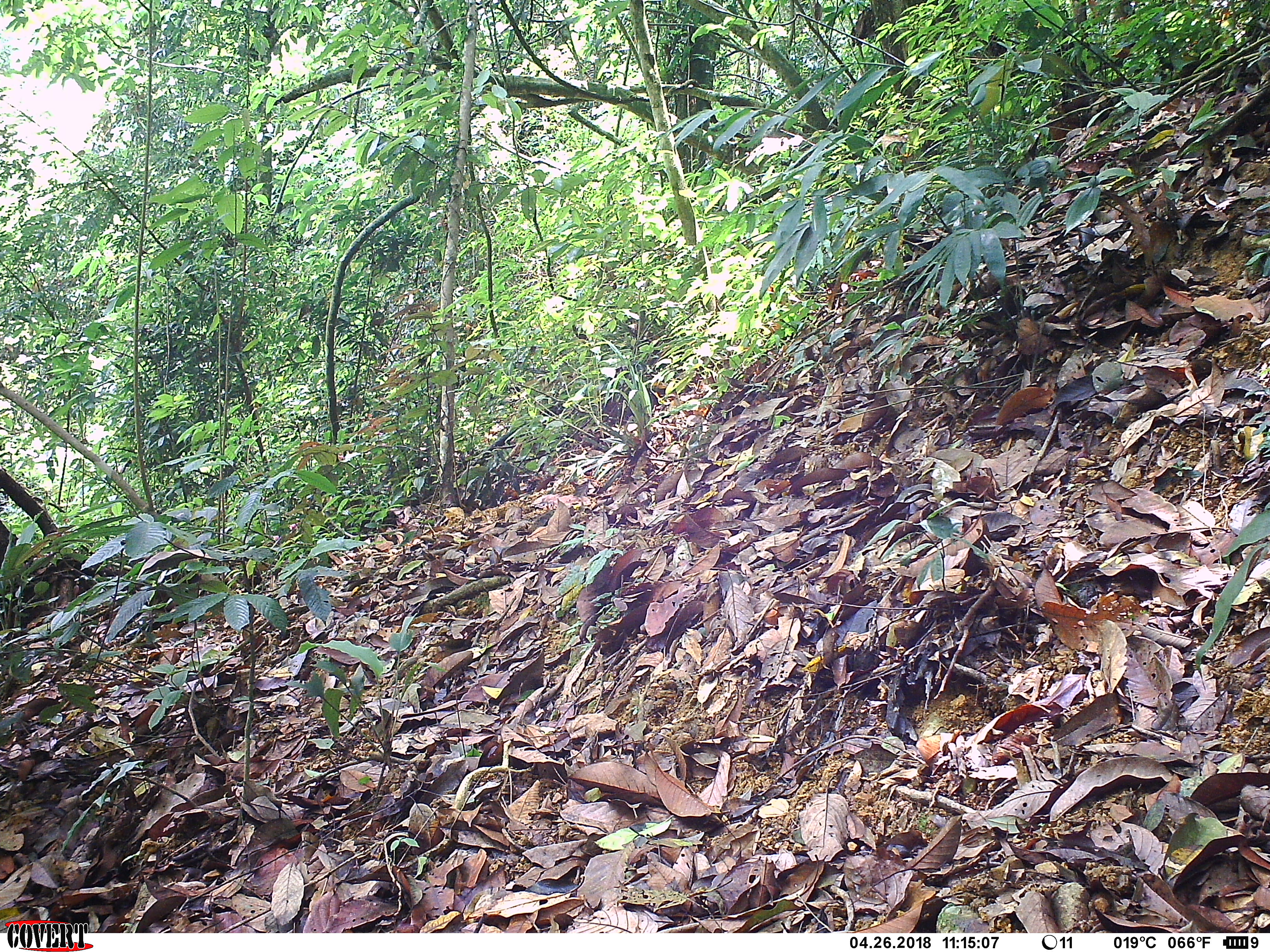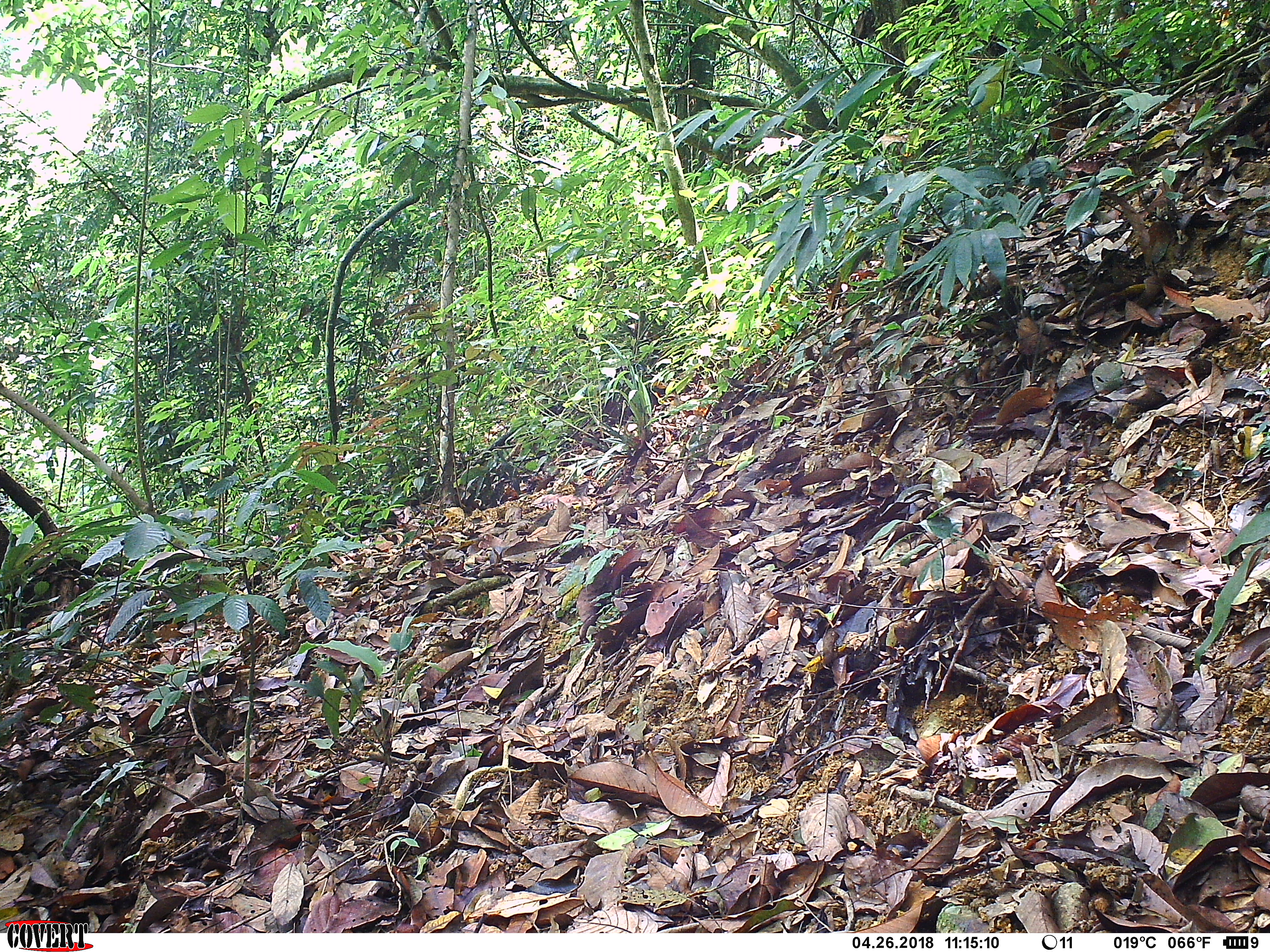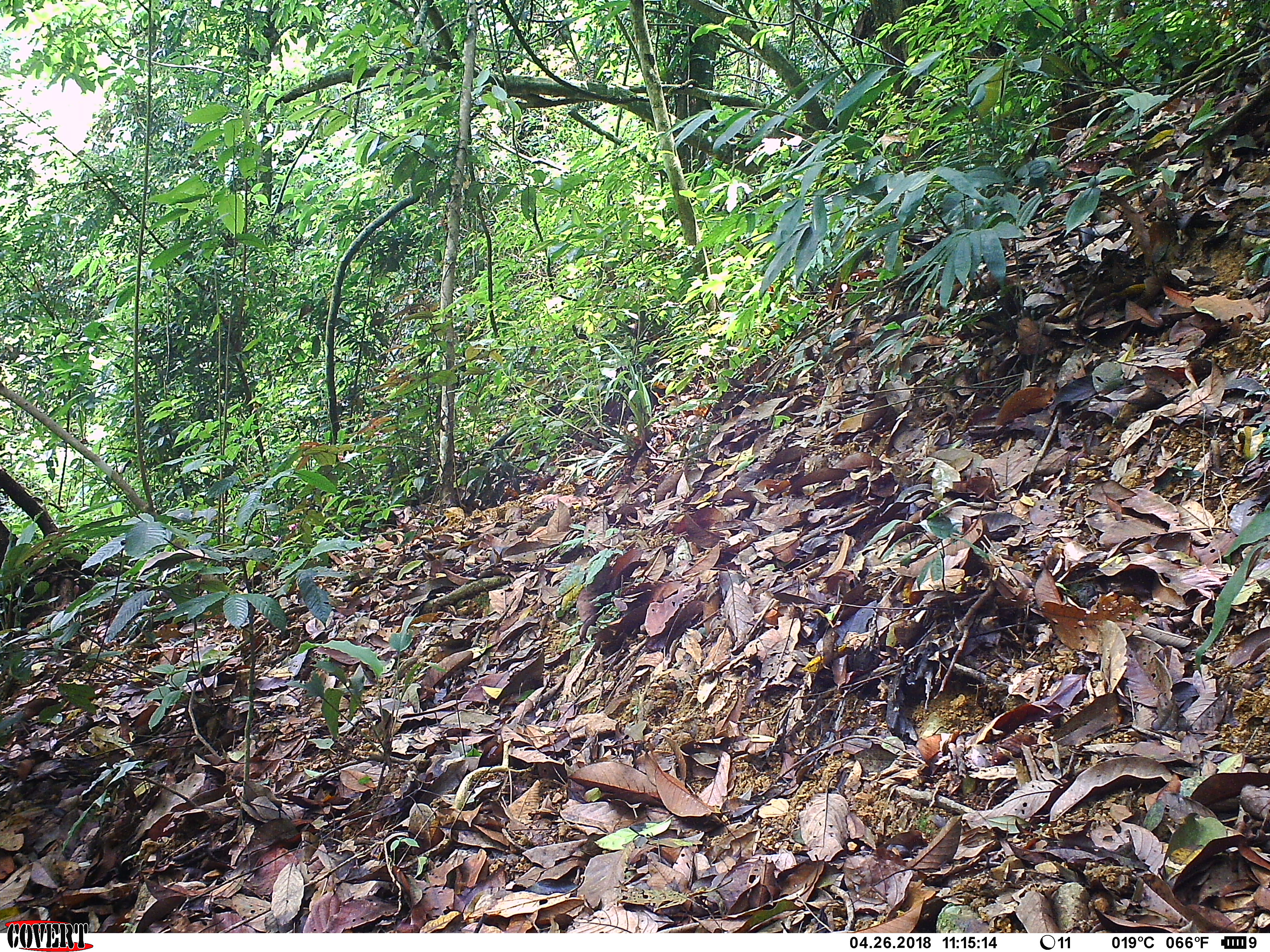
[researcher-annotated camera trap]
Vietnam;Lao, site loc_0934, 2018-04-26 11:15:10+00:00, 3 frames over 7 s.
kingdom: Animalia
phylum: Chordata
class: Mammalia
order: Primates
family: Cercopithecidae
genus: Macaca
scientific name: Macaca arctoides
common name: stump-tailed macaque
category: stump tailed macaque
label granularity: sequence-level